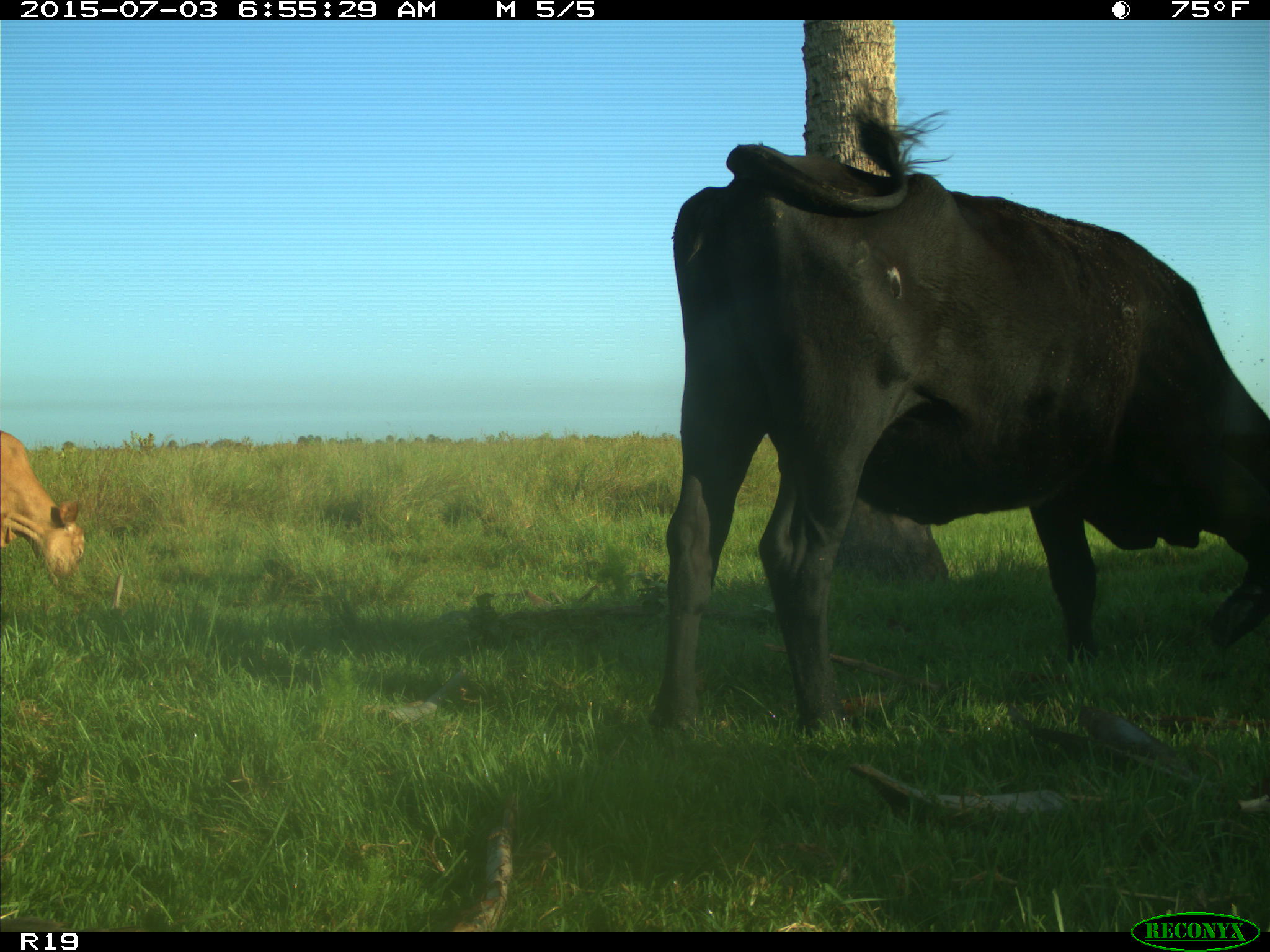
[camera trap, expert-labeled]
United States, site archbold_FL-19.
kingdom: Animalia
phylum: Chordata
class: Mammalia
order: Artiodactyla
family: Bovidae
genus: Bos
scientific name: Bos taurus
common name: domestic cow